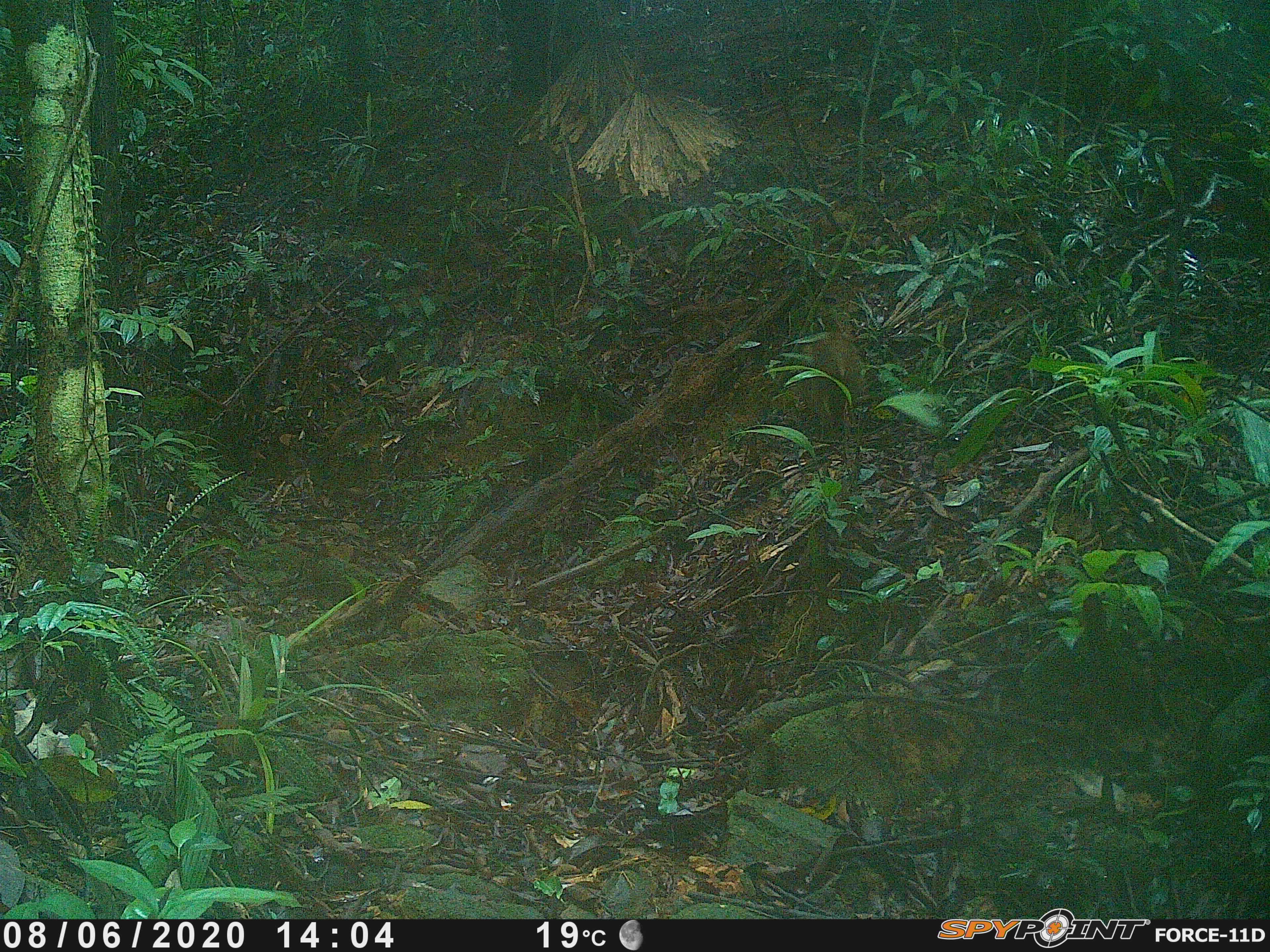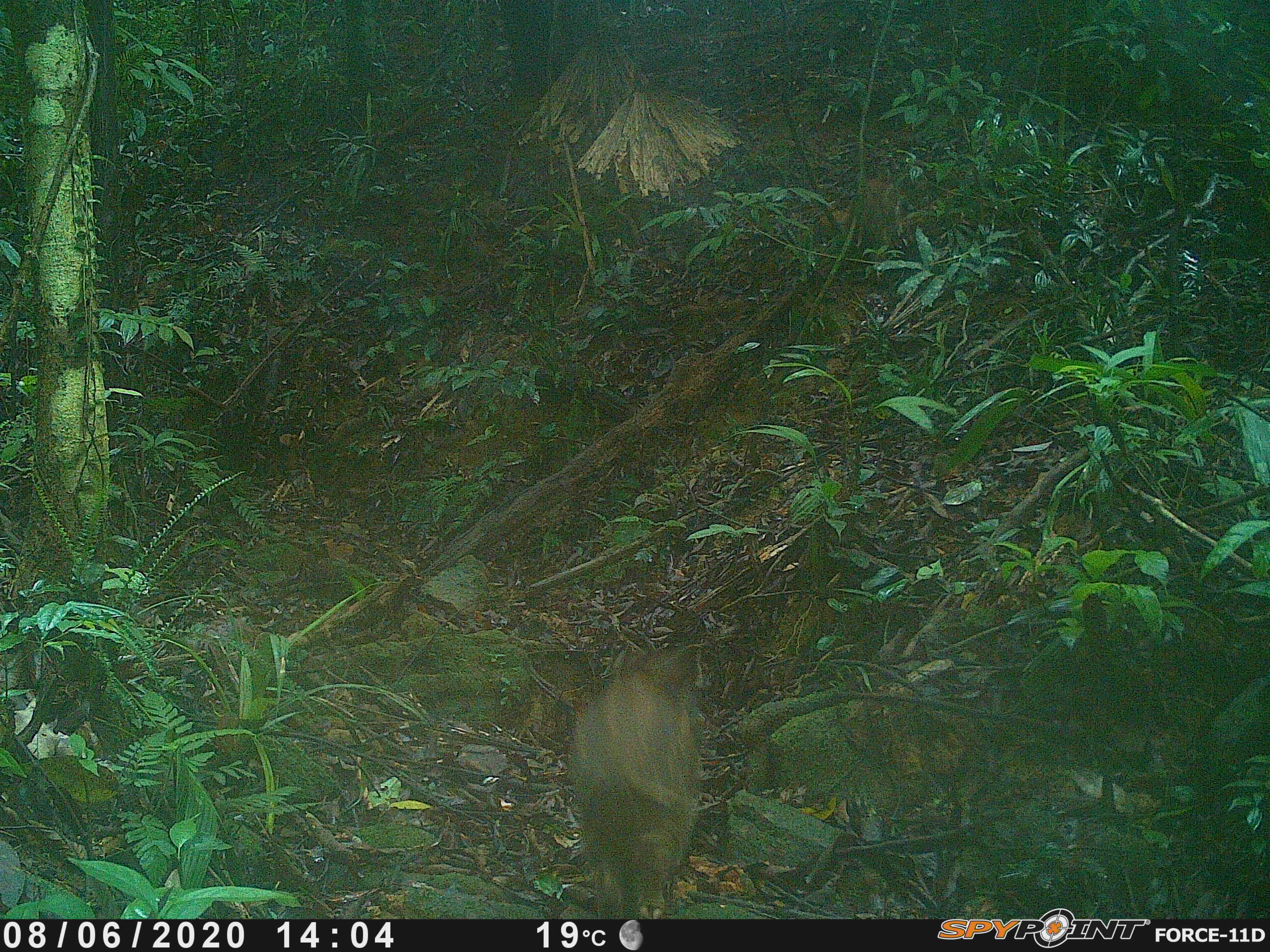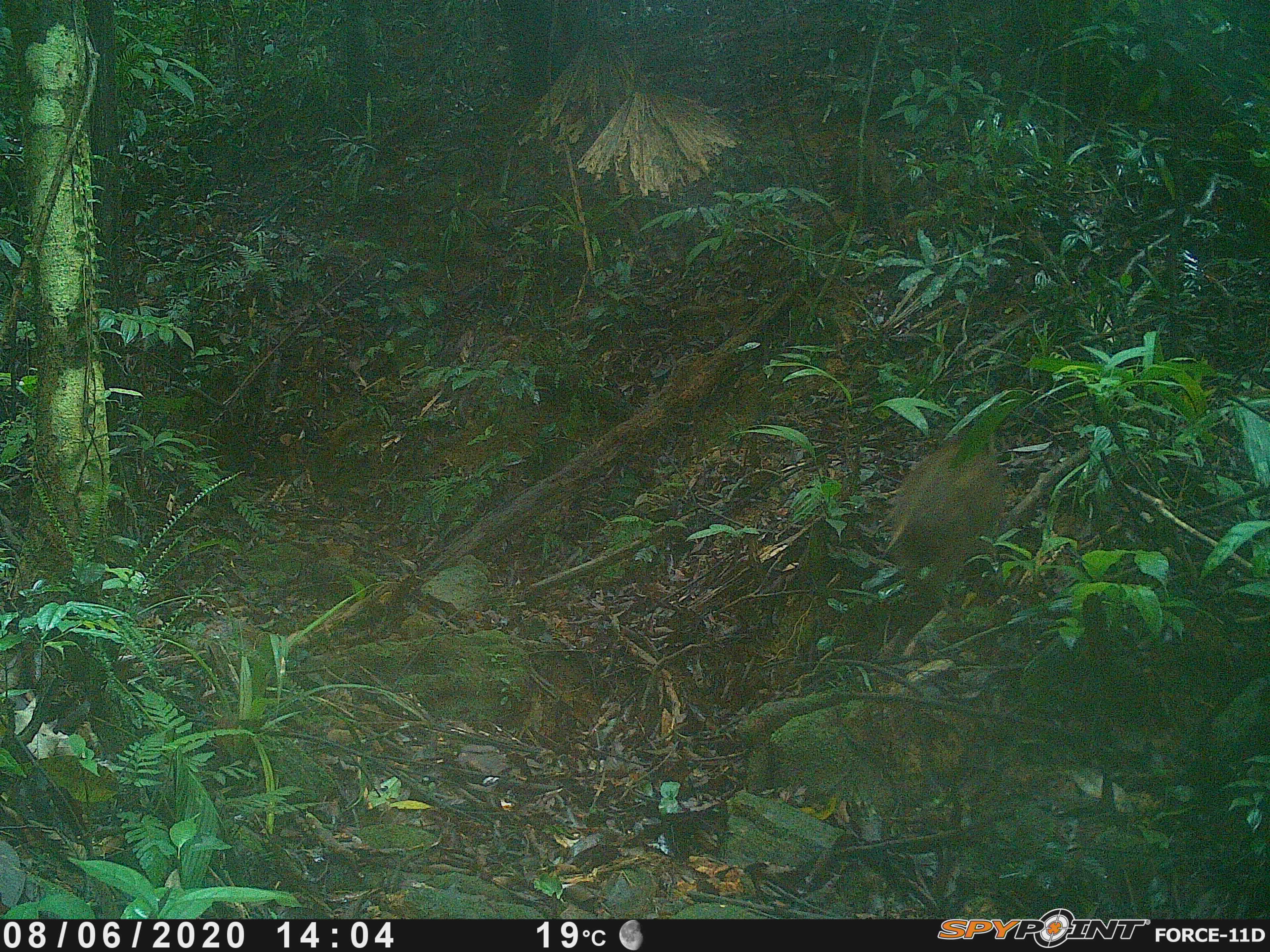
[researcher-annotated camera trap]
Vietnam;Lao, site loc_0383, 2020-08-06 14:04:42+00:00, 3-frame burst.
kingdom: Animalia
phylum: Chordata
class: Mammalia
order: Artiodactyla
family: Suidae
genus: Sus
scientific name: Sus scrofa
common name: eurasian wild pig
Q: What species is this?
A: Eurasian wild pig (Sus scrofa).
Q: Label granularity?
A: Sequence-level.